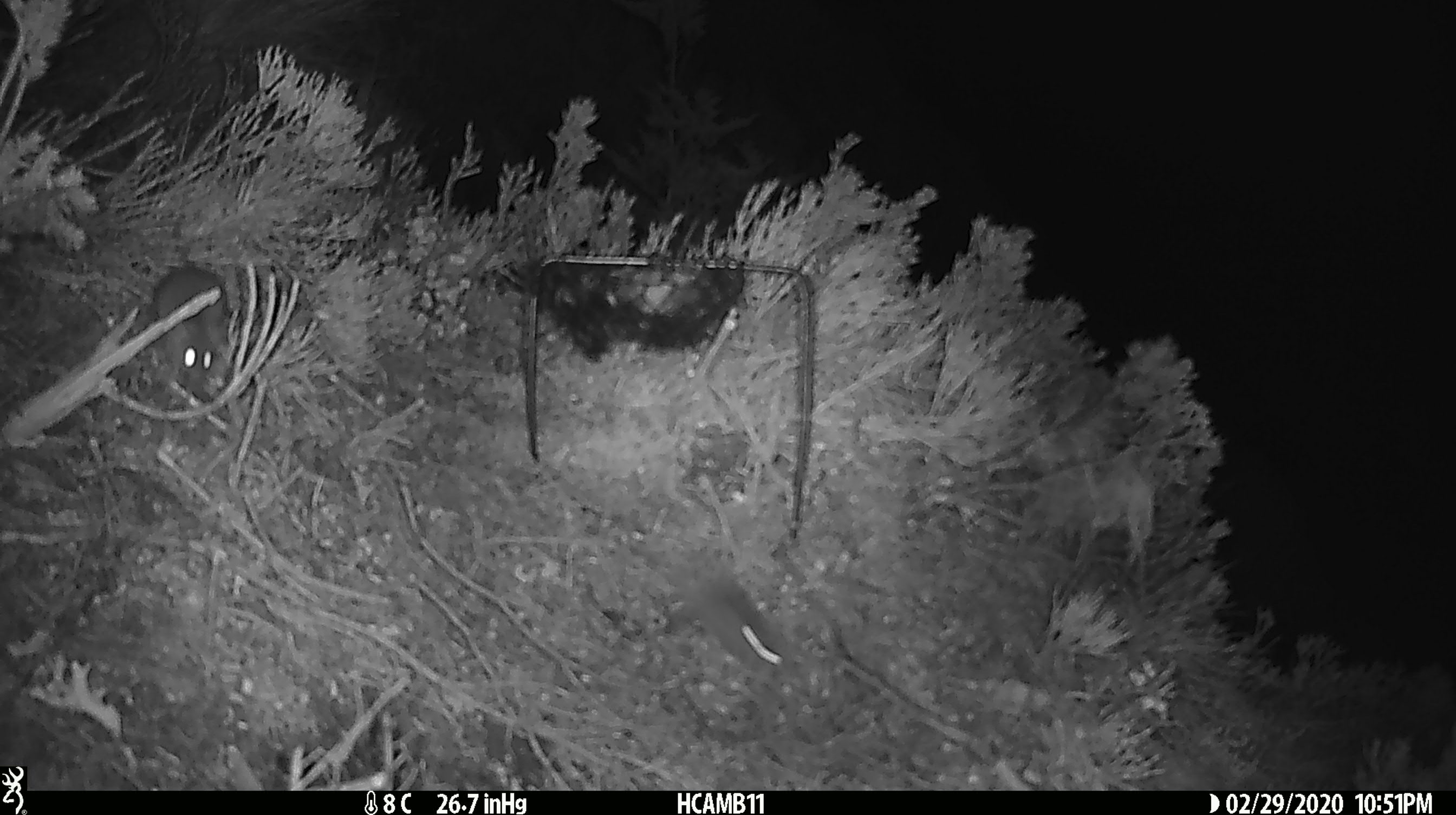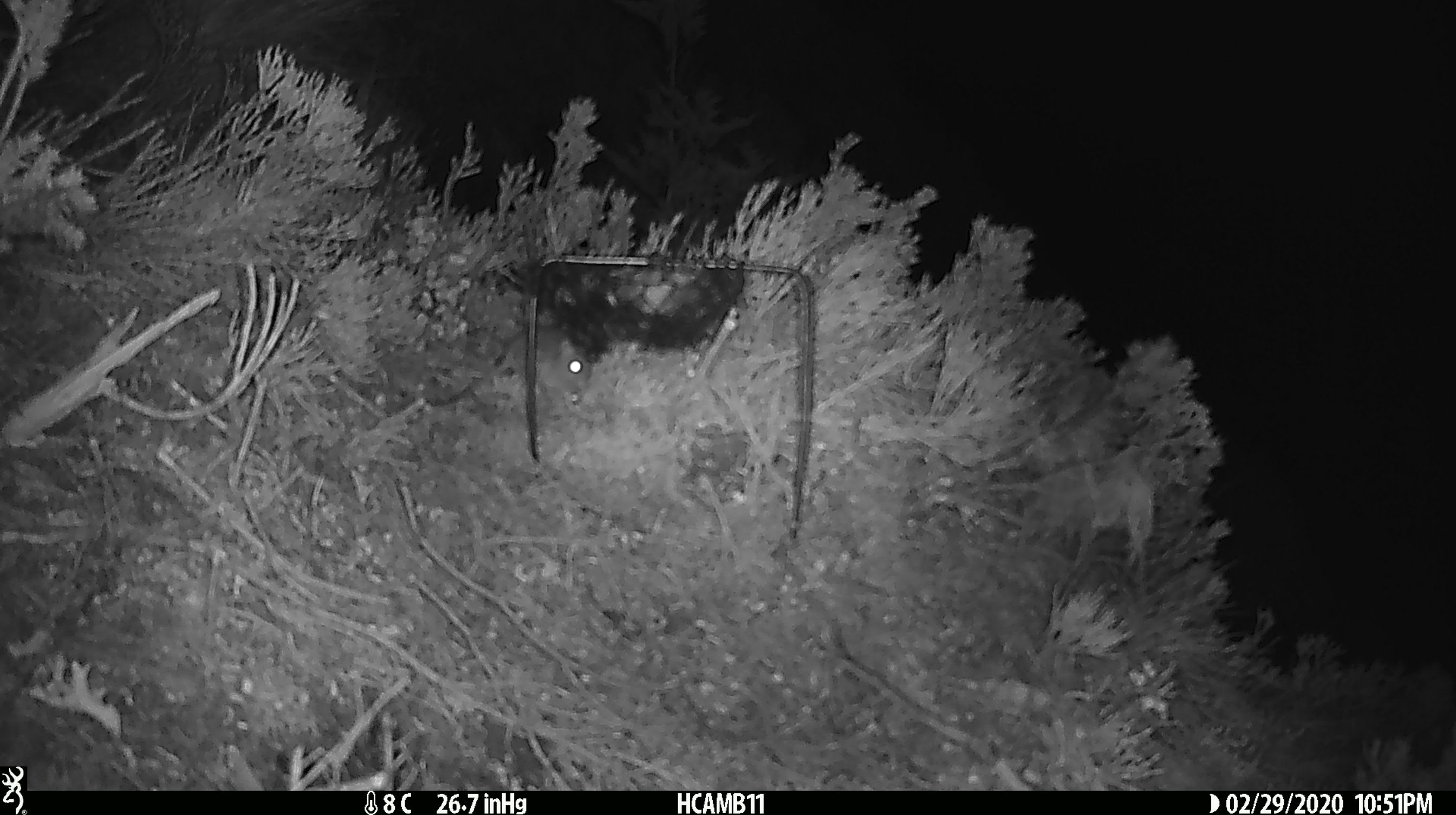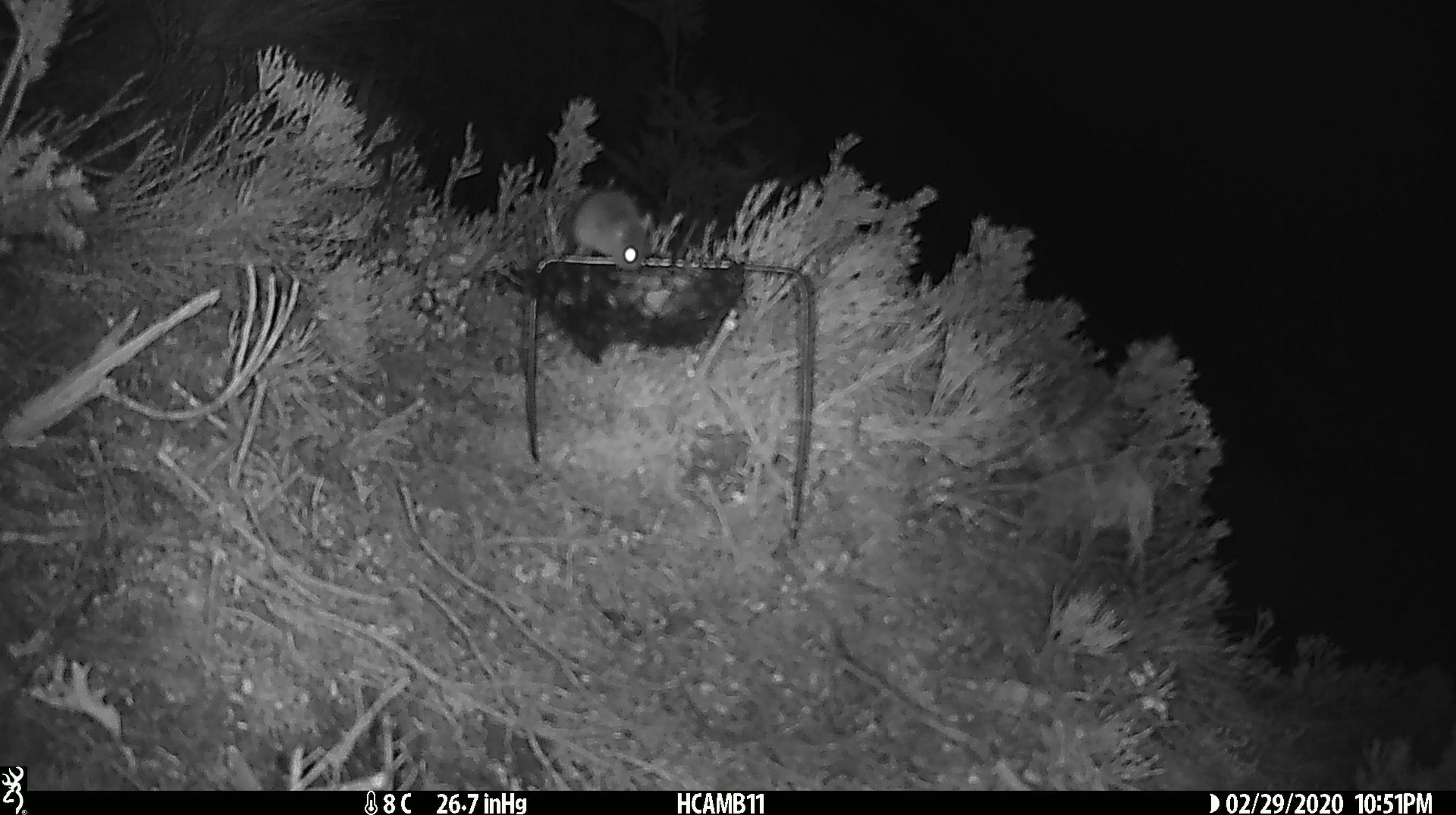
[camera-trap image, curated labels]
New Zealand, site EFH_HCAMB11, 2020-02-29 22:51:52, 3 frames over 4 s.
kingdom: Animalia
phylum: Chordata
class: Mammalia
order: Rodentia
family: Muridae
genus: Mus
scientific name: Mus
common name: mouse